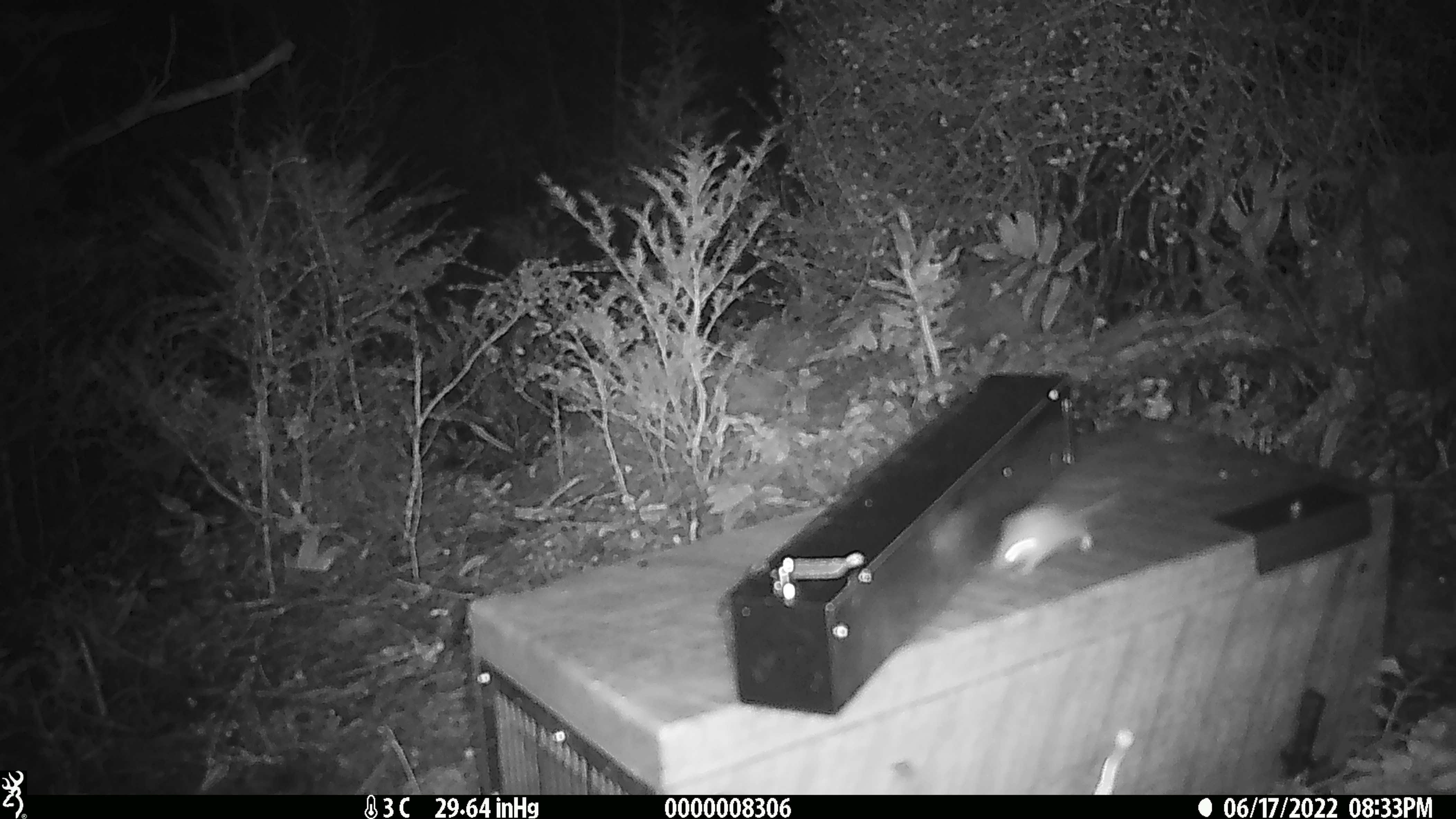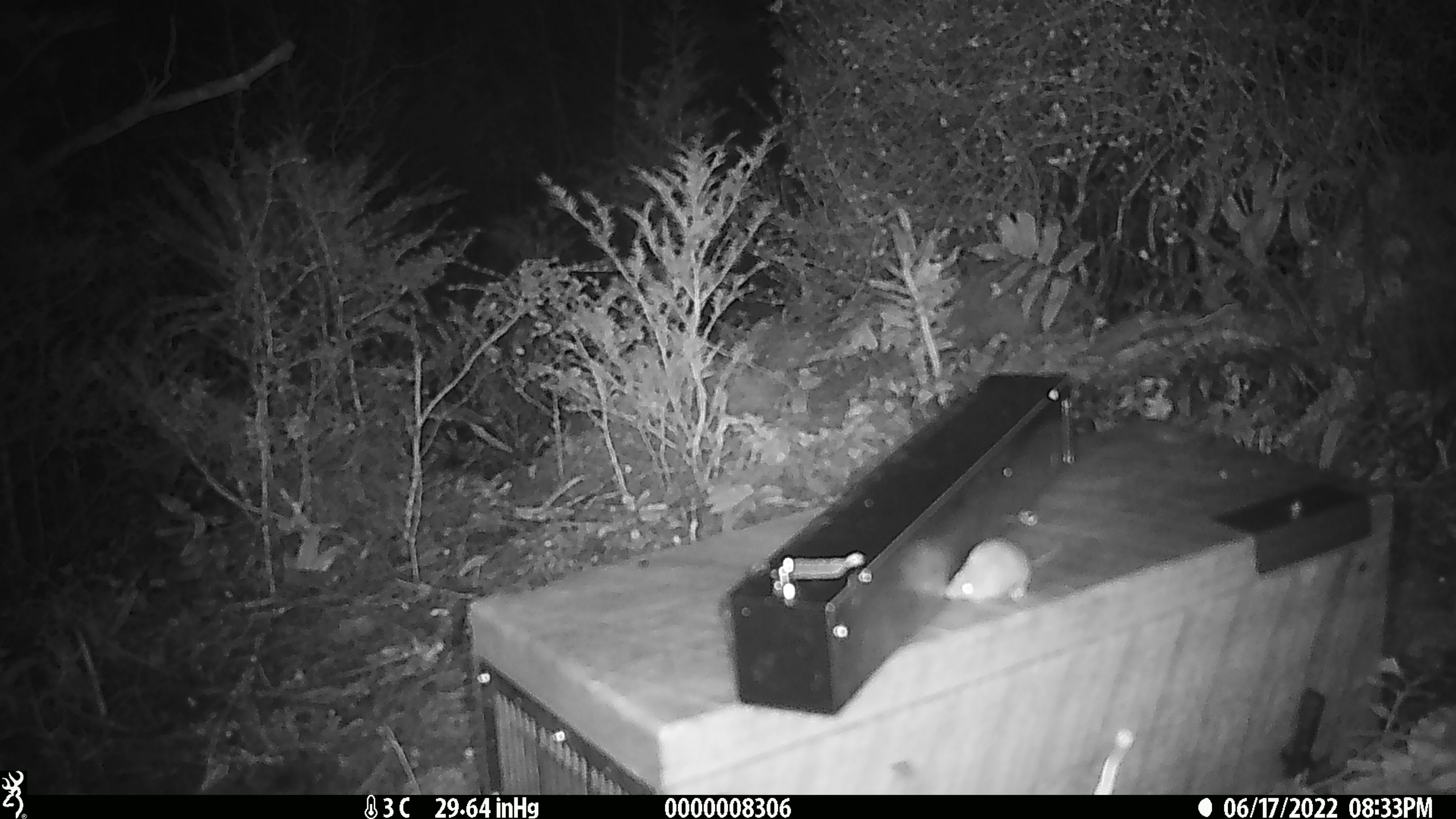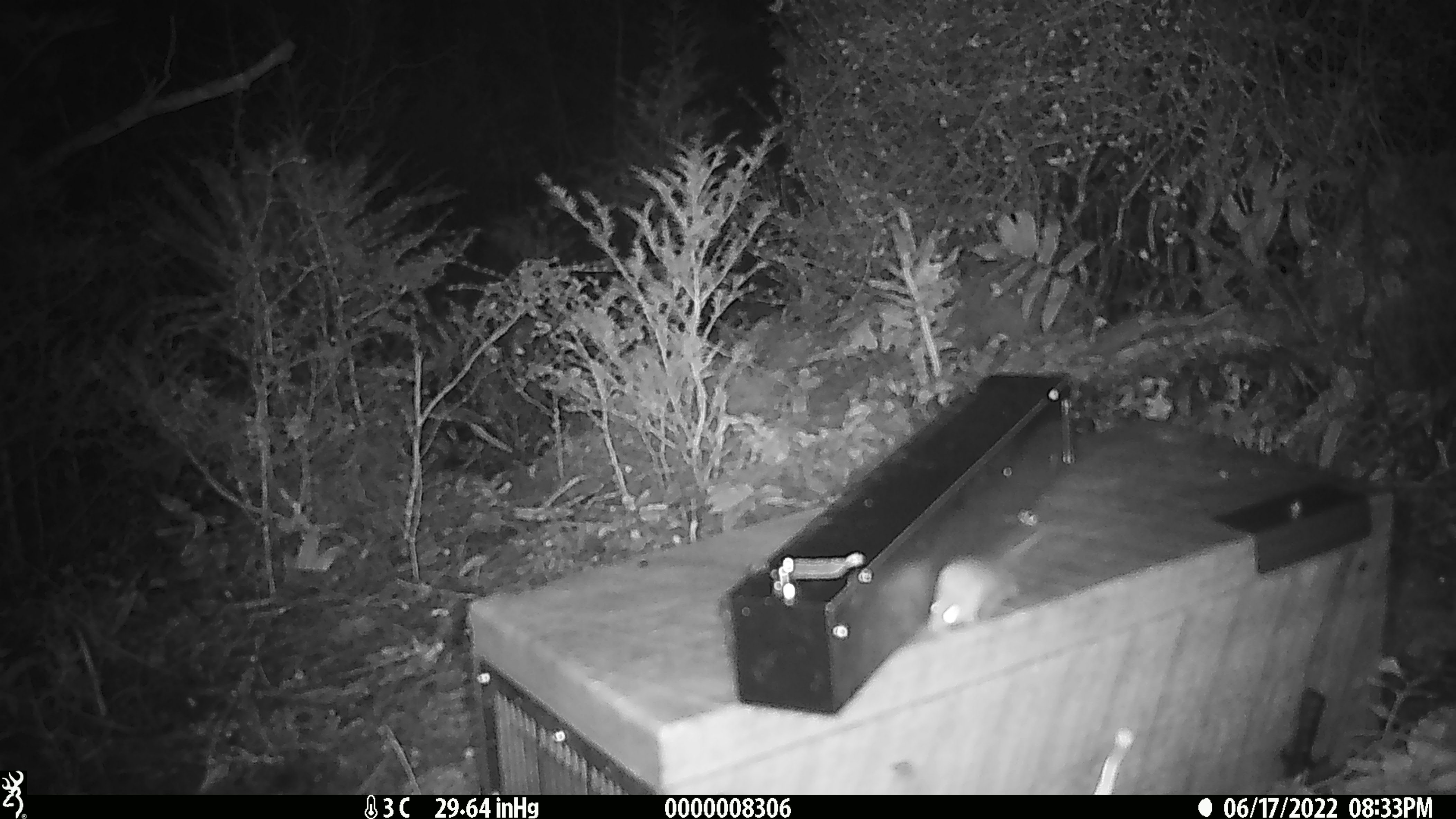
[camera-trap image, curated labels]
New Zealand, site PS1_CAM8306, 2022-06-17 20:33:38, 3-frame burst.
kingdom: Animalia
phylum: Chordata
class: Mammalia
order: Rodentia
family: Muridae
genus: Mus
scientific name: Mus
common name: mouse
Mouse (Mus).